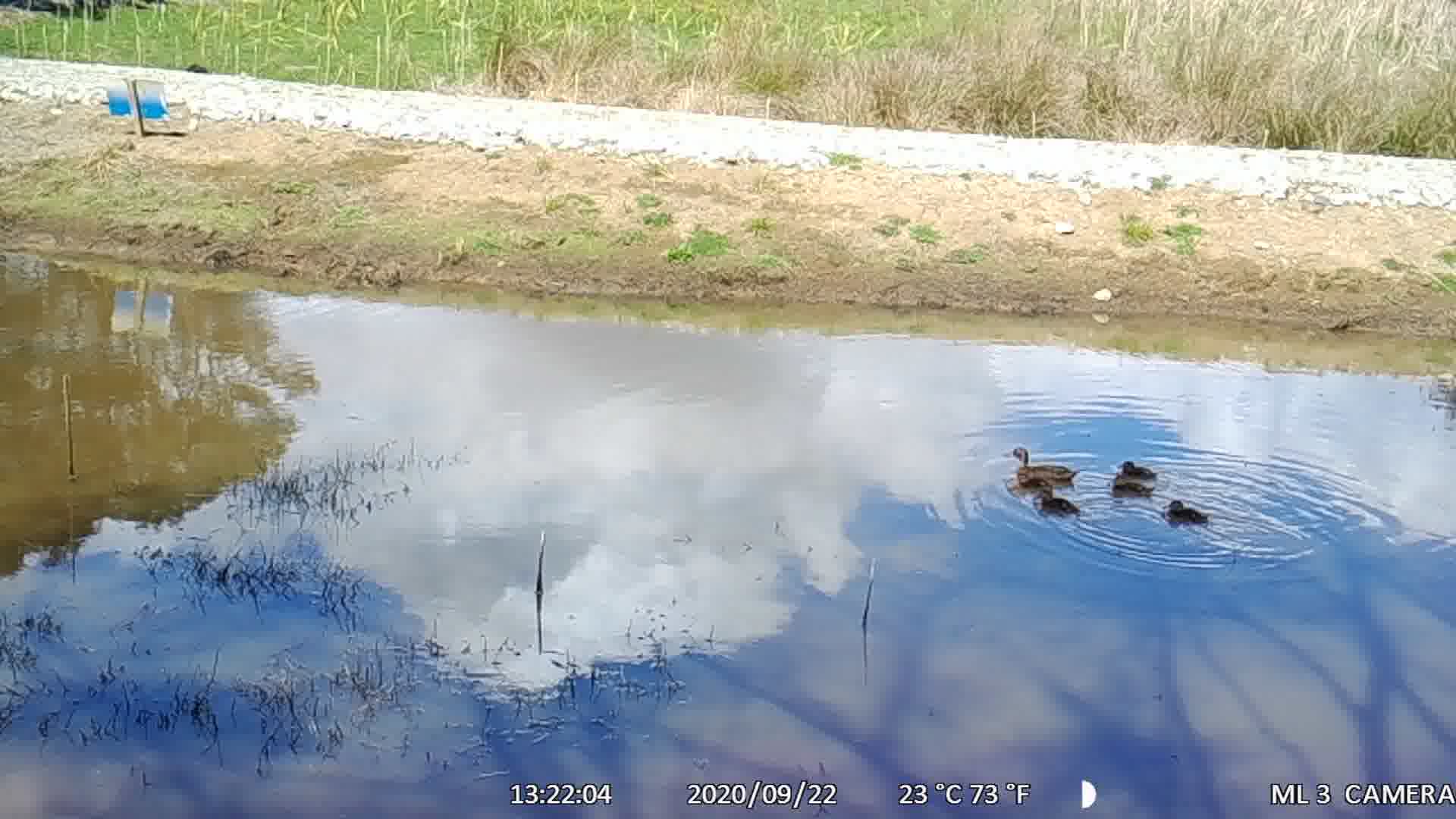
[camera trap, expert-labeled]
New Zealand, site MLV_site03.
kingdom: Animalia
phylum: Chordata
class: Aves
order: Anseriformes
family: Anatidae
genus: Anas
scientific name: Anas chlorotis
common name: brown teal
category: pateke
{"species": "pateke (brown teal) (Anas chlorotis)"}